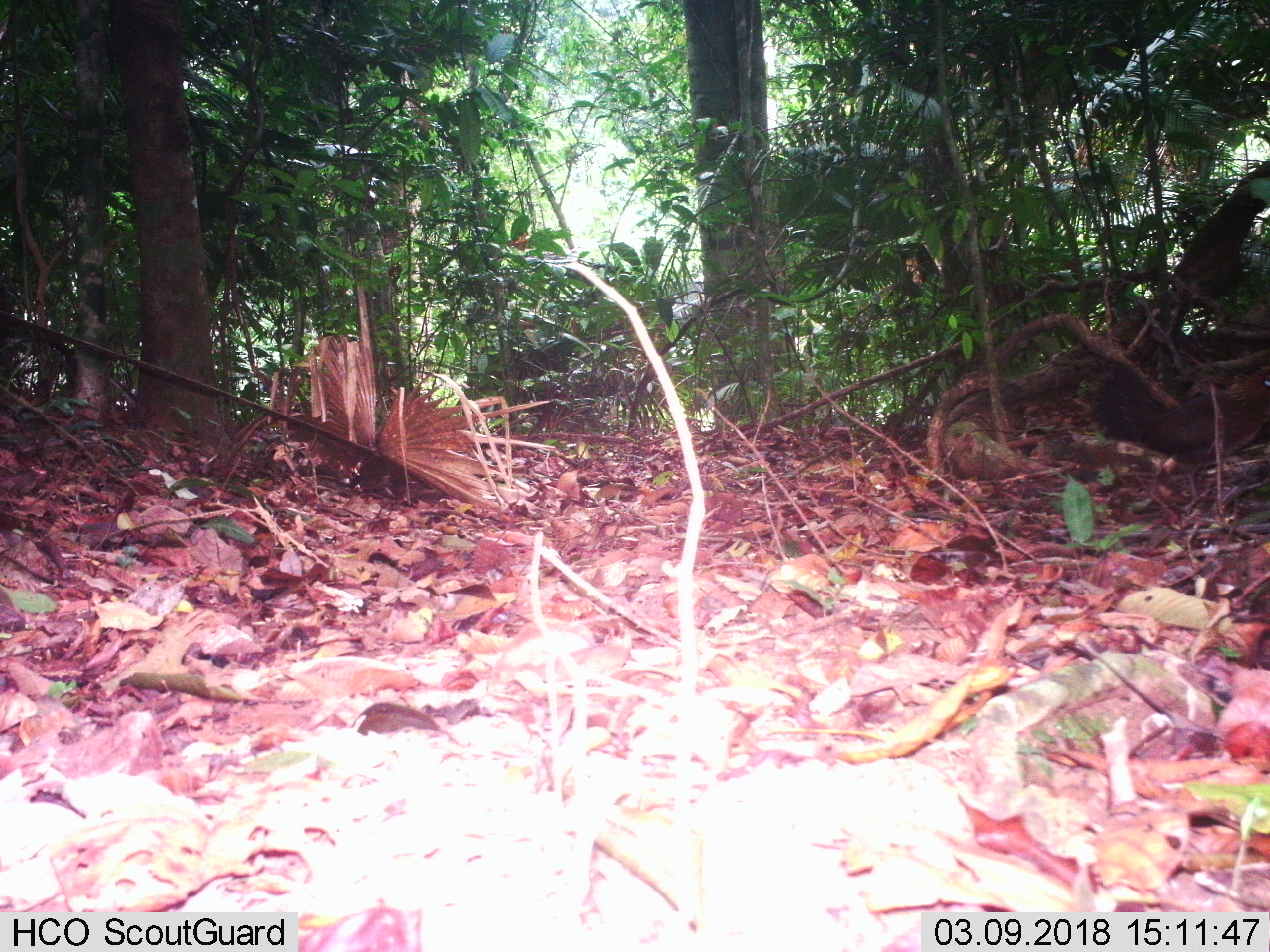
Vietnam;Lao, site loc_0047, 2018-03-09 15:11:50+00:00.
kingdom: Animalia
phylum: Chordata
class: Aves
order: Galliformes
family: Phasianidae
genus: Gallus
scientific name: Gallus gallus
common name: red junglefowl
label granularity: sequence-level